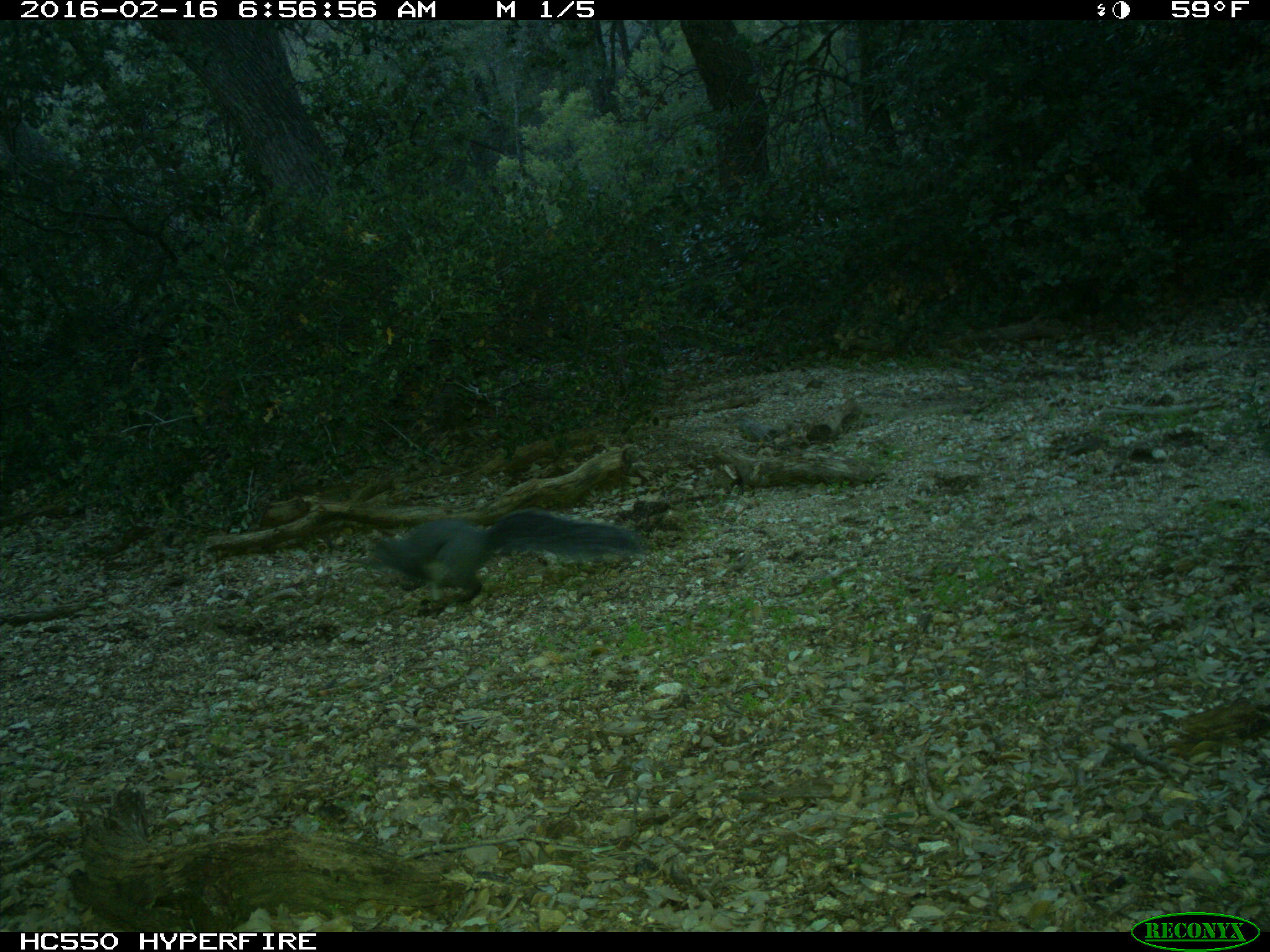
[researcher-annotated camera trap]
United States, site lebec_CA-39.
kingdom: Animalia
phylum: Chordata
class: Mammalia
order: Rodentia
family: Sciuridae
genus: Sciurus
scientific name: Sciurus carolinensis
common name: eastern gray squirrel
Sciurus carolinensis (eastern gray squirrel).